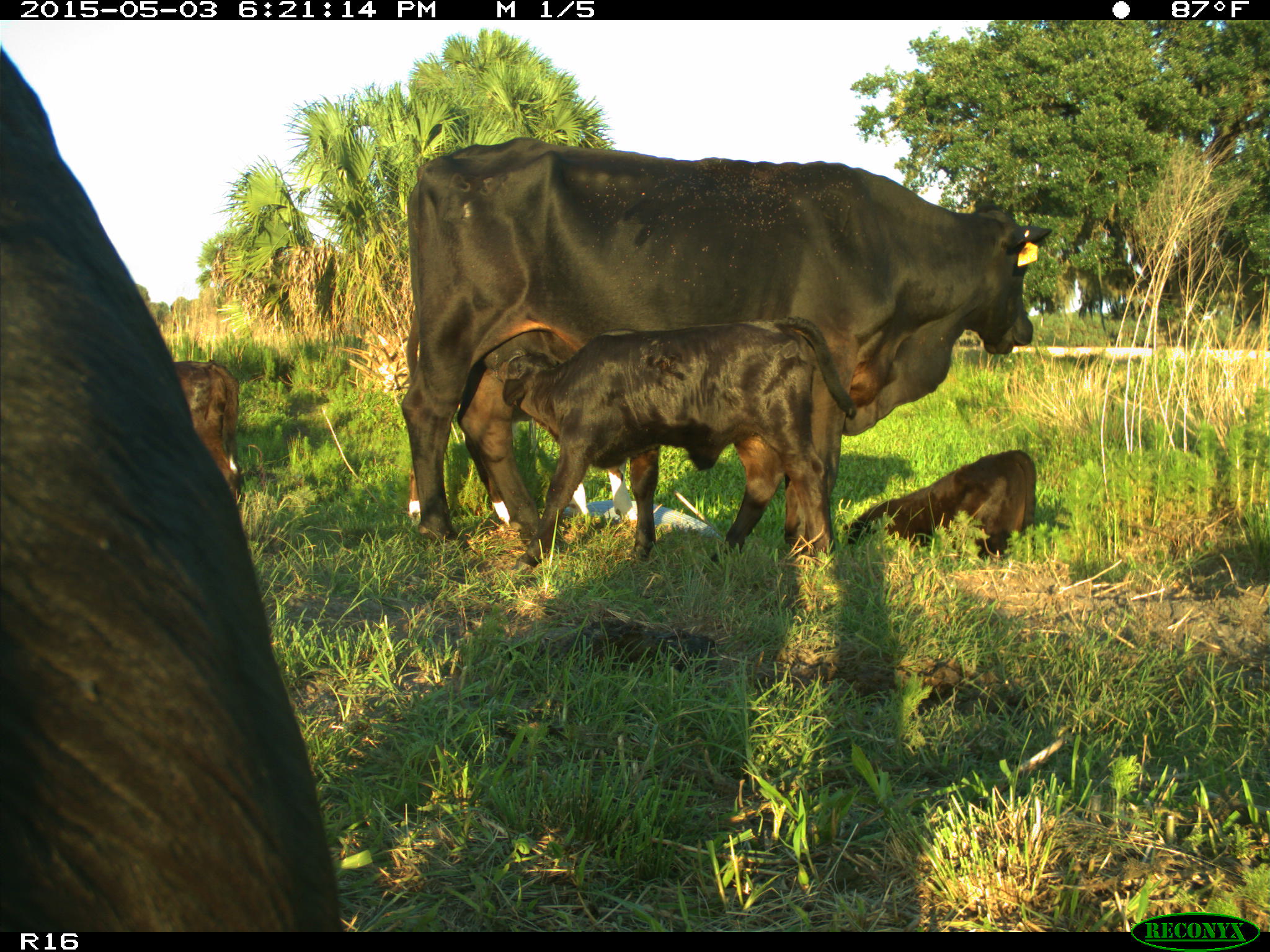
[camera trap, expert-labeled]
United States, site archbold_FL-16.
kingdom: Animalia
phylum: Chordata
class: Mammalia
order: Artiodactyla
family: Bovidae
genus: Bos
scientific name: Bos taurus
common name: domestic cow